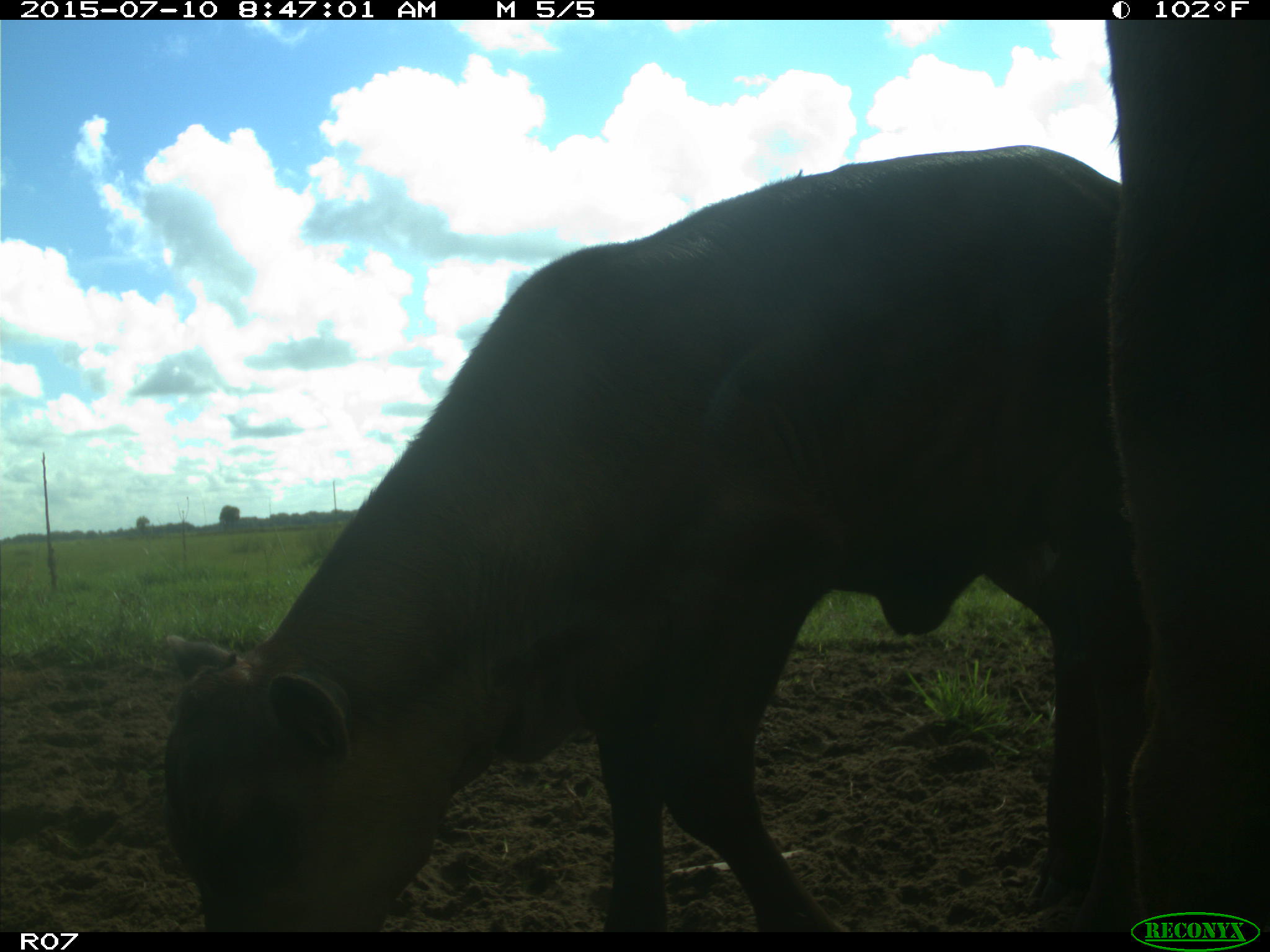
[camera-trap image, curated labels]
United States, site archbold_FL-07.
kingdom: Animalia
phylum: Chordata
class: Mammalia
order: Artiodactyla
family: Bovidae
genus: Bos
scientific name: Bos taurus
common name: domestic cow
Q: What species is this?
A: Bos taurus (domestic cow).